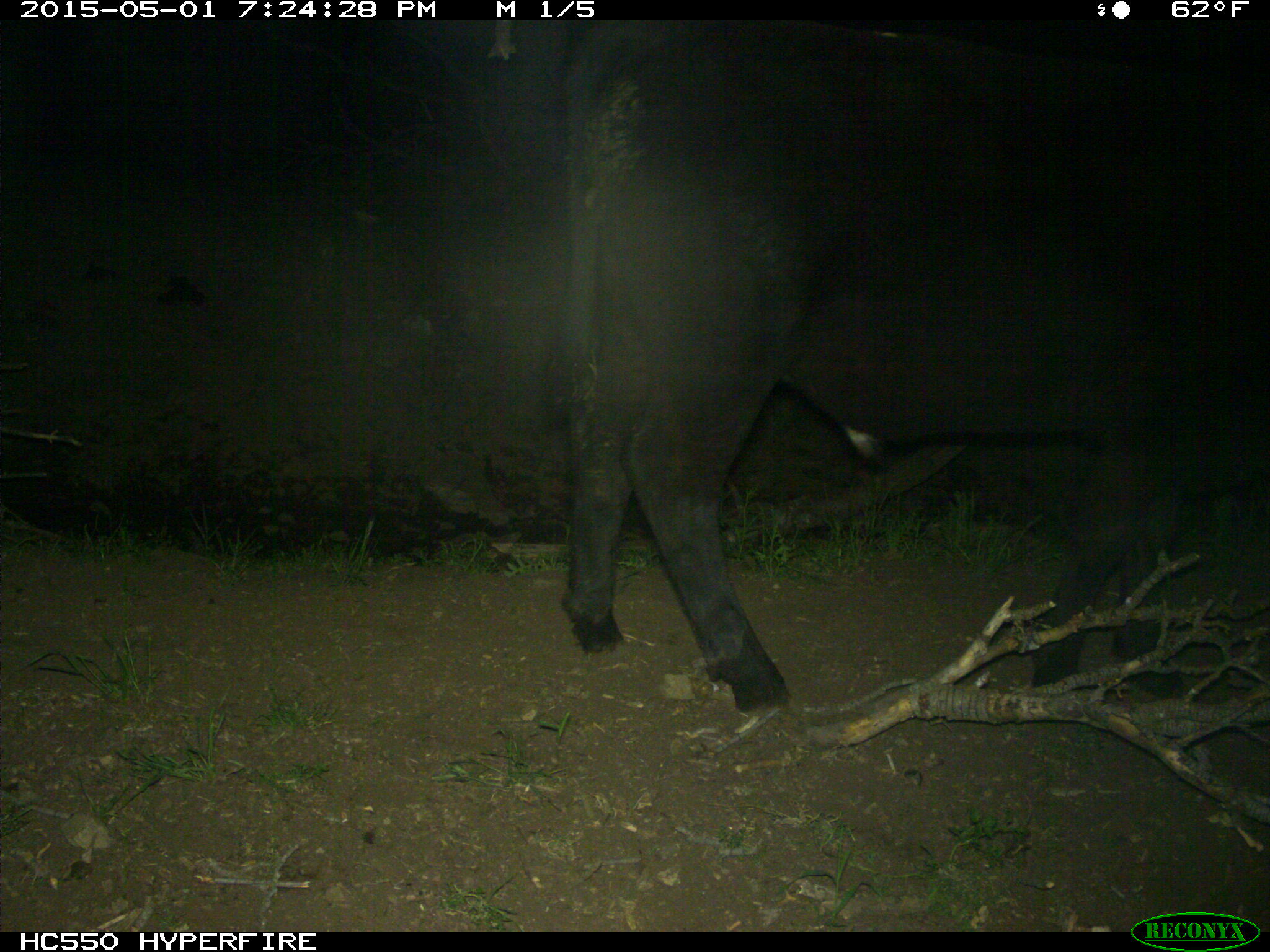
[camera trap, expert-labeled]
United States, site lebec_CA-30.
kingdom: Animalia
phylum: Chordata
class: Mammalia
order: Artiodactyla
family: Bovidae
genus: Bos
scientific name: Bos taurus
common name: domestic cow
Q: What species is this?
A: Bos taurus (domestic cow).